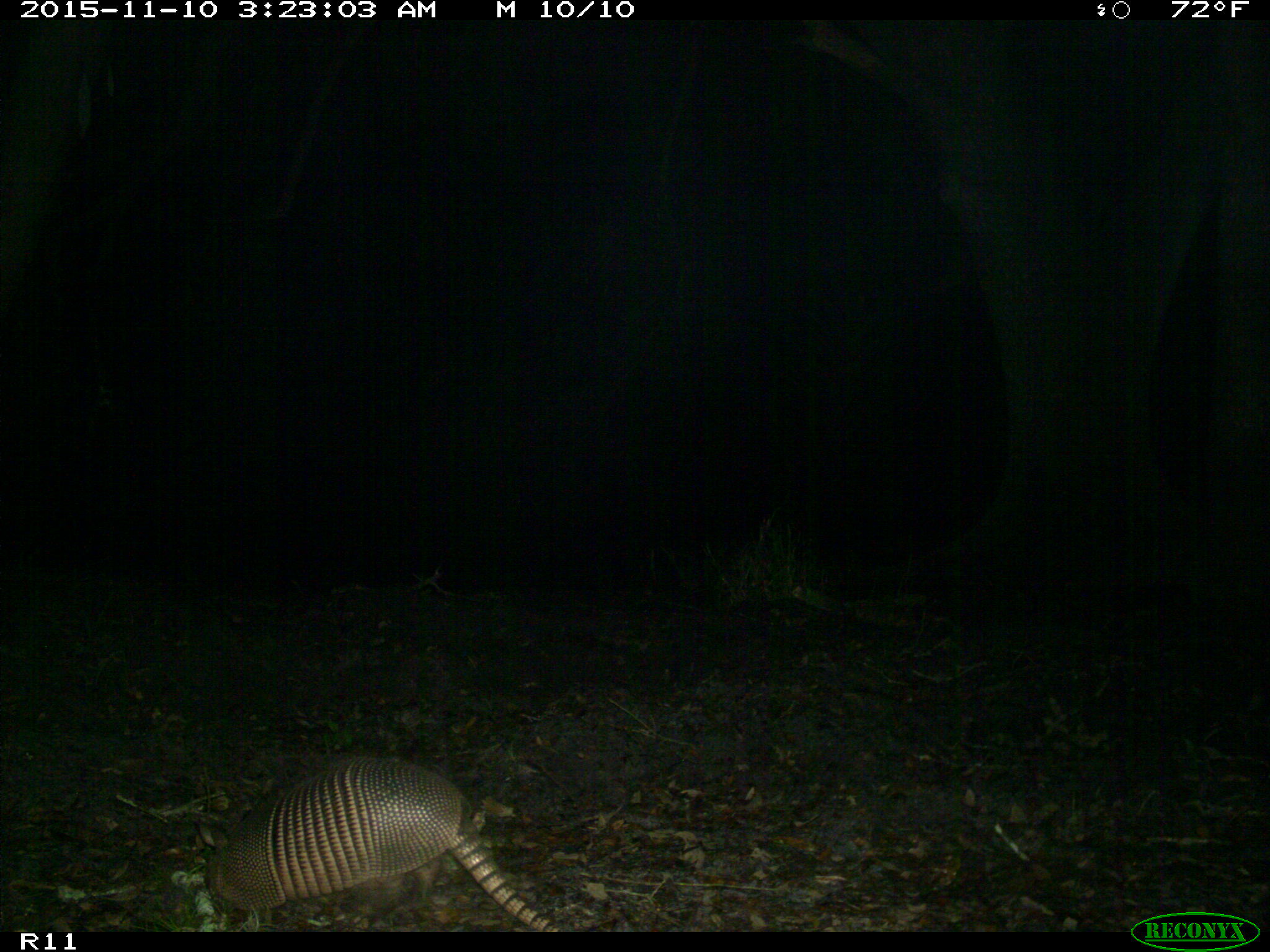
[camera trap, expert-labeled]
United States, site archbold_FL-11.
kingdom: Animalia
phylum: Chordata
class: Mammalia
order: Cingulata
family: Dasypodidae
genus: Dasypus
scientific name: Dasypus novemcinctus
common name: nine-banded armadillo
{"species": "Dasypus novemcinctus (nine-banded armadillo)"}